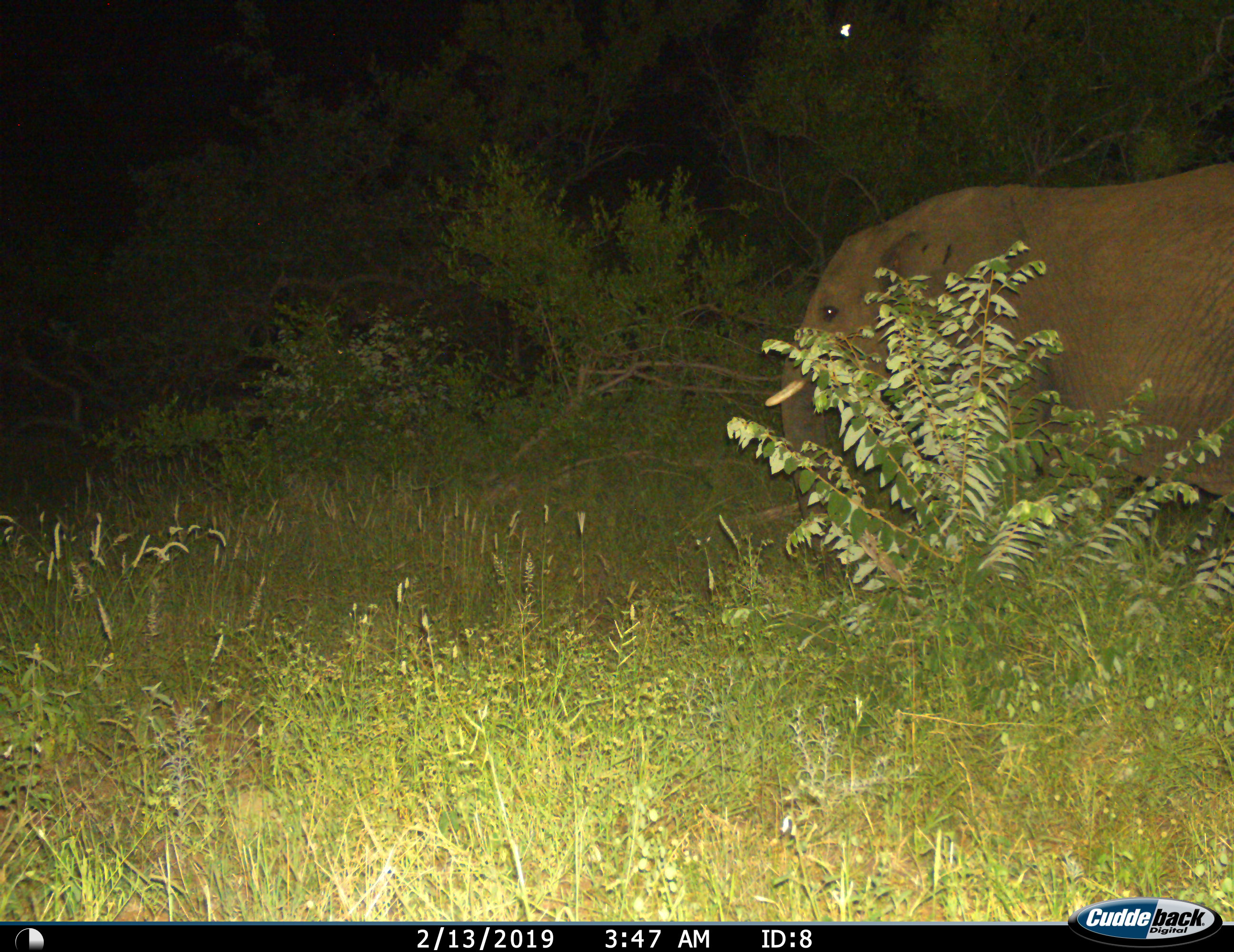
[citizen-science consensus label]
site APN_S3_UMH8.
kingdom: Animalia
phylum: Chordata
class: Mammalia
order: Proboscidea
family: Elephantidae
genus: Loxodonta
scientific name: Loxodonta africana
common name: african bush elephant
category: elephant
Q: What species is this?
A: Elephant (african bush elephant) (Loxodonta africana).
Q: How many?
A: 1.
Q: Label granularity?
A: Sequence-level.